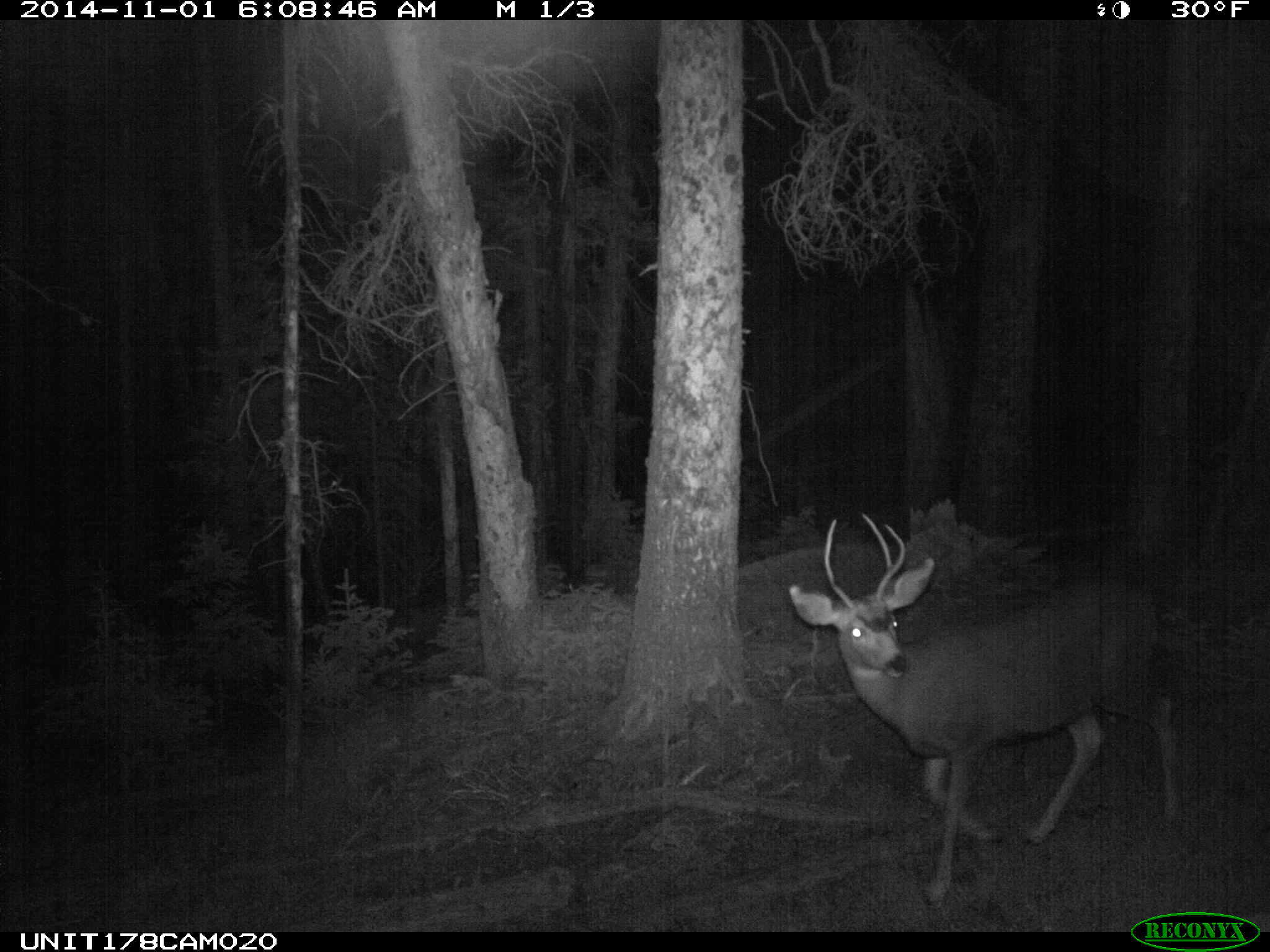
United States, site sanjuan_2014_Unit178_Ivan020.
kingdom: Animalia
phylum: Chordata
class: Mammalia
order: Artiodactyla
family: Cervidae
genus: Odocoileus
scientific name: Odocoileus hemionus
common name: mule deer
Odocoileus hemionus (mule deer).